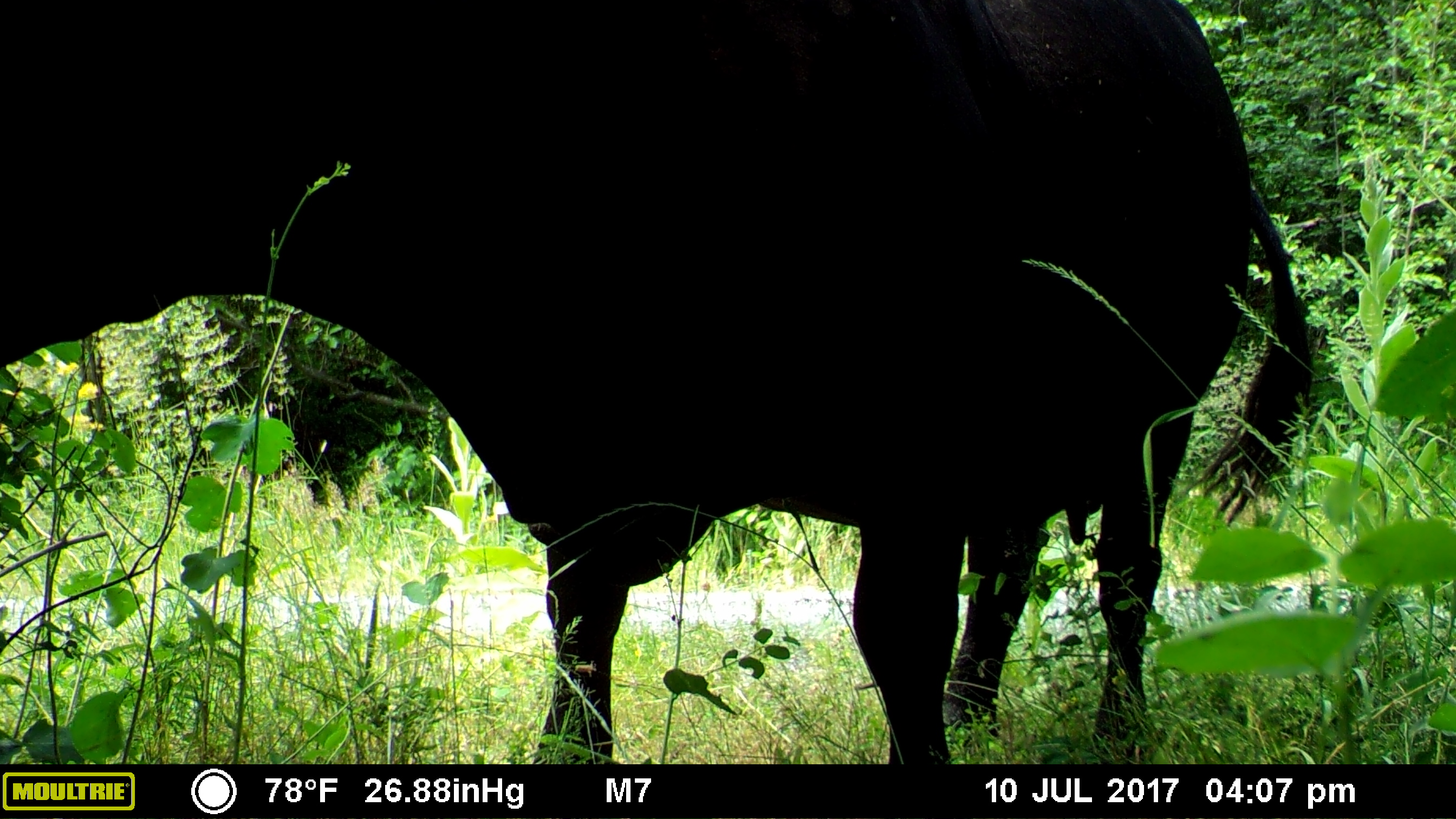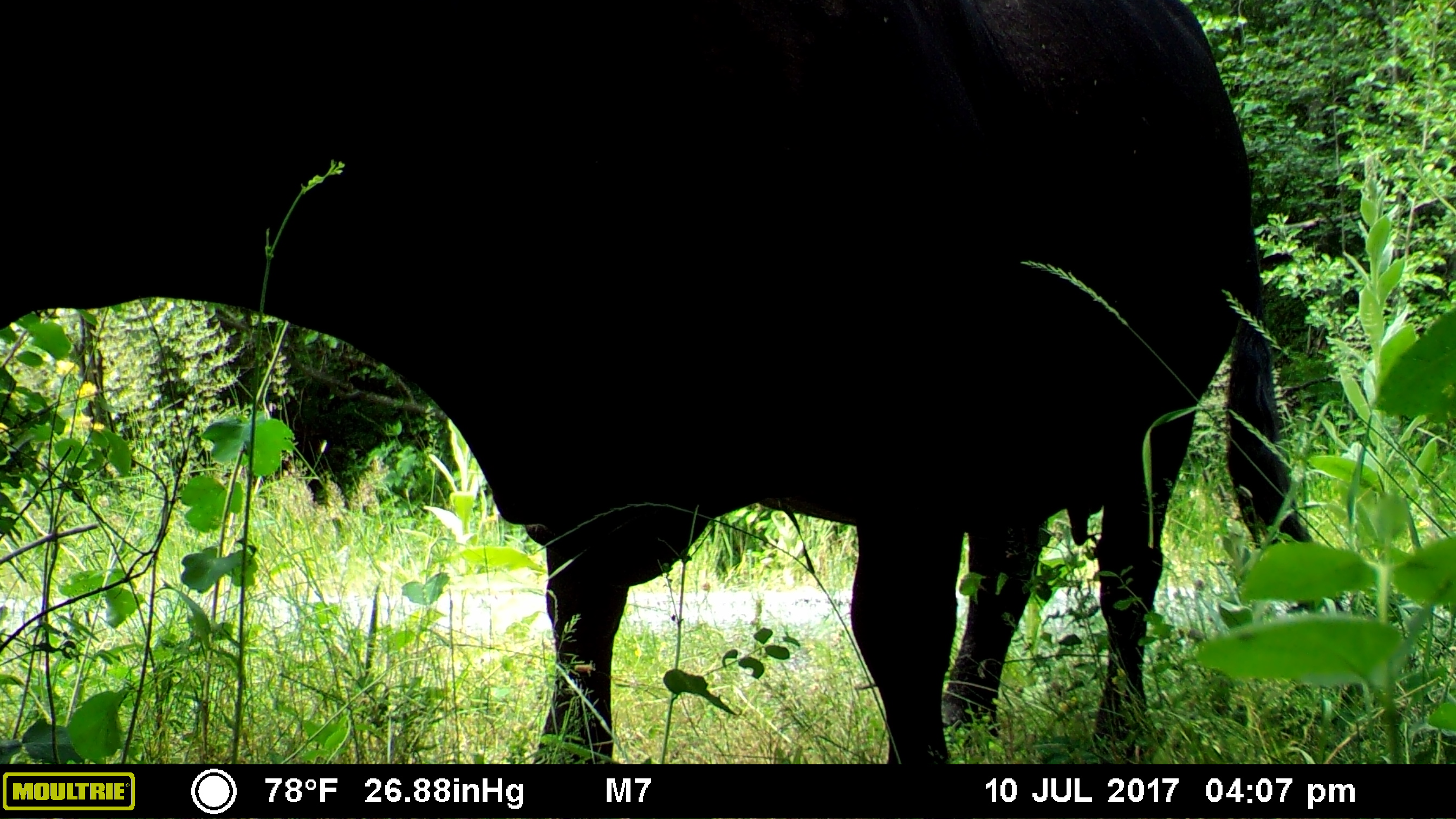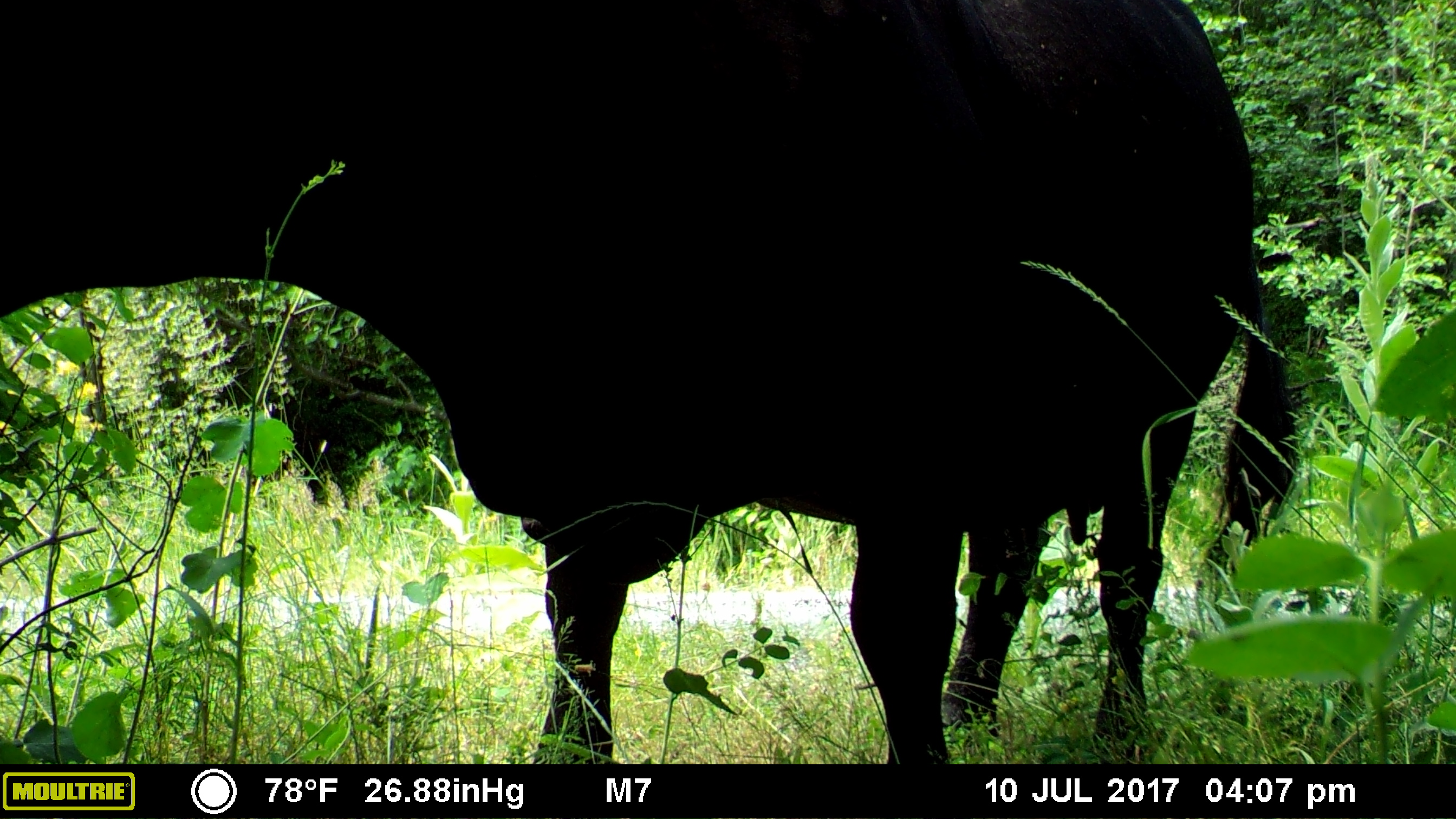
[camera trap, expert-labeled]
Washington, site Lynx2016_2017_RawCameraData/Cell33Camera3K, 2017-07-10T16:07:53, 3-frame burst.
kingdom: Animalia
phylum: Chordata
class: Mammalia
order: Artiodactyla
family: Bovidae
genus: Bos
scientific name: Bos taurus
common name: domestic cattle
Domestic cattle (Bos taurus). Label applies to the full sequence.